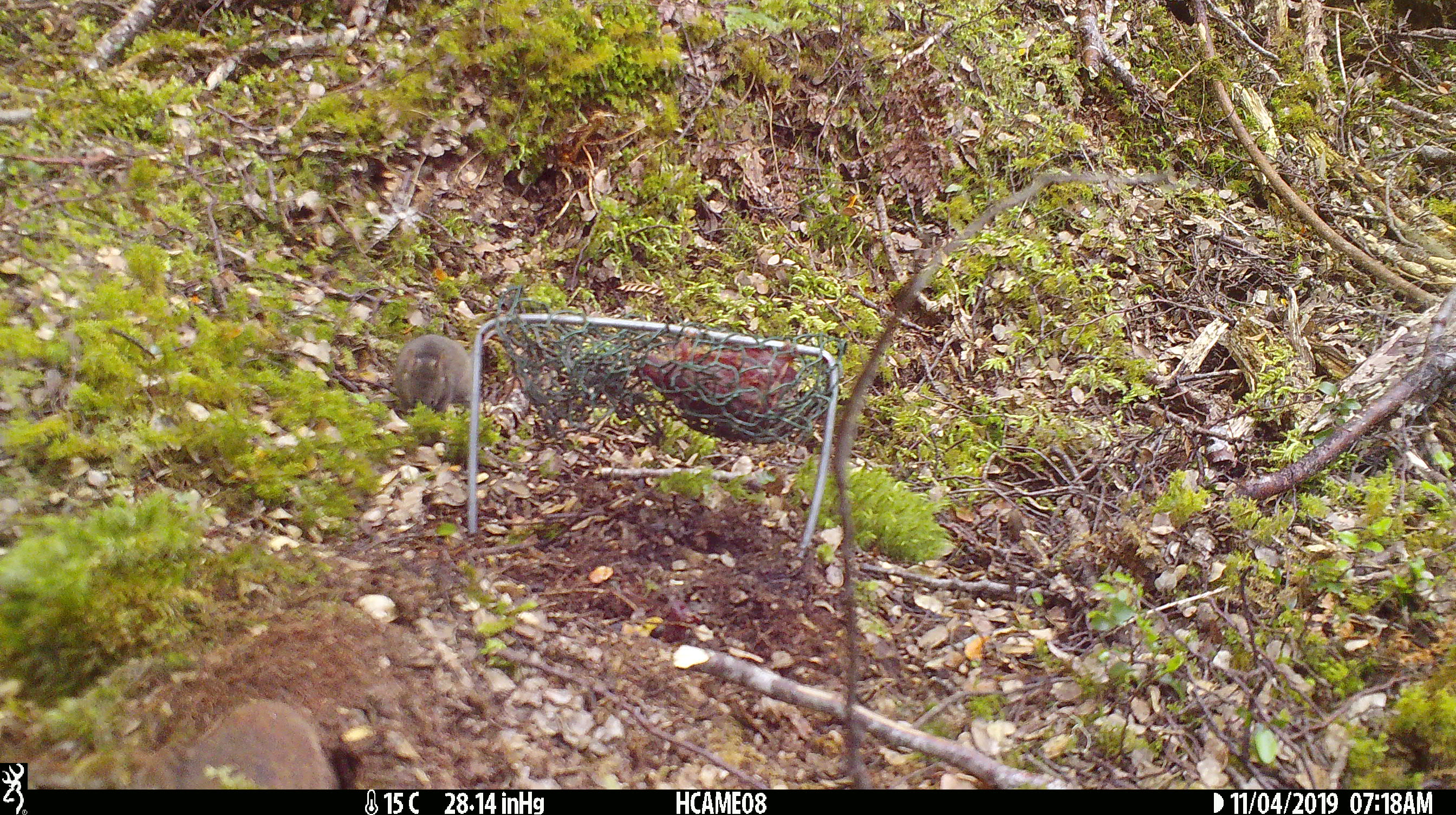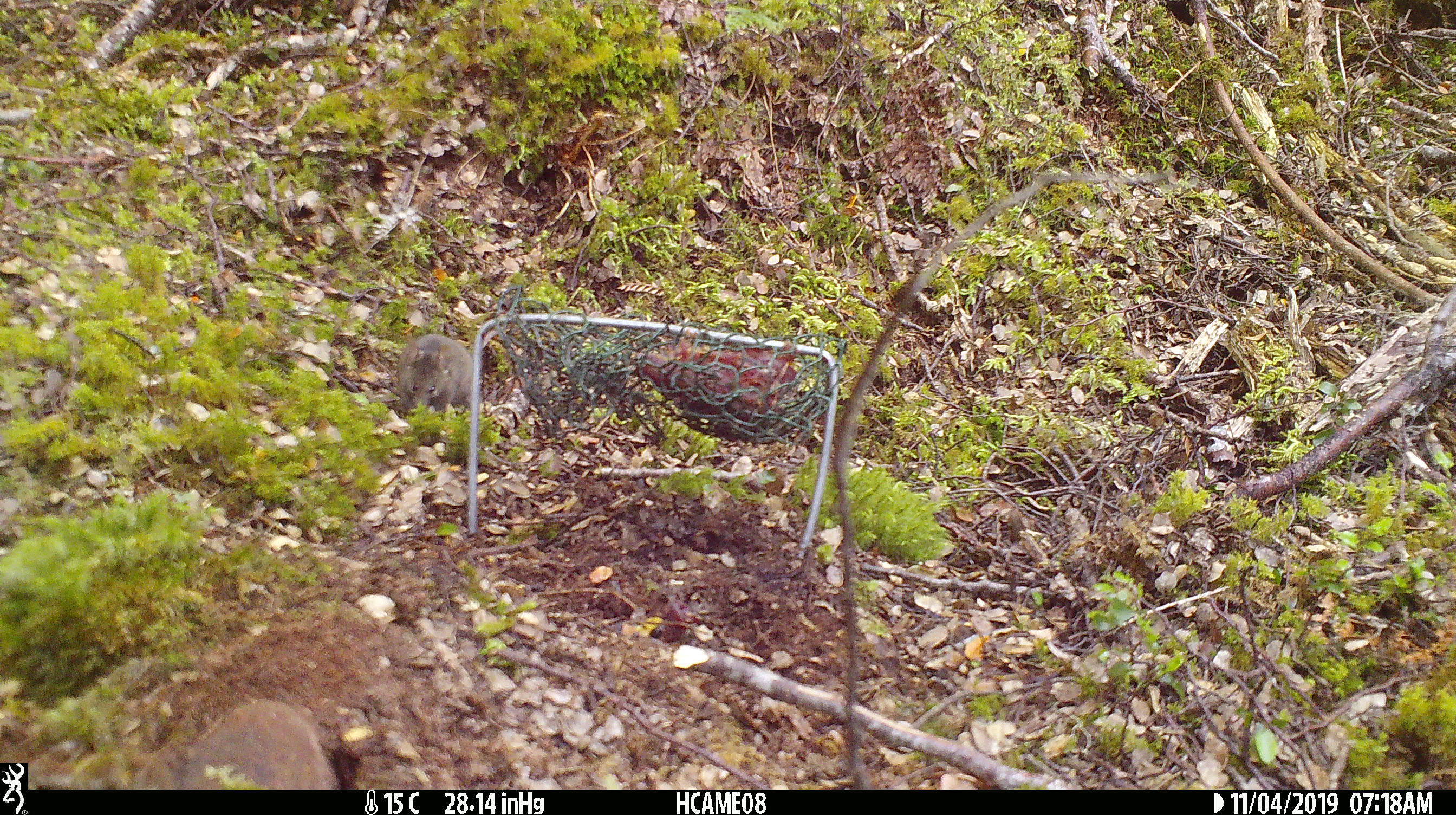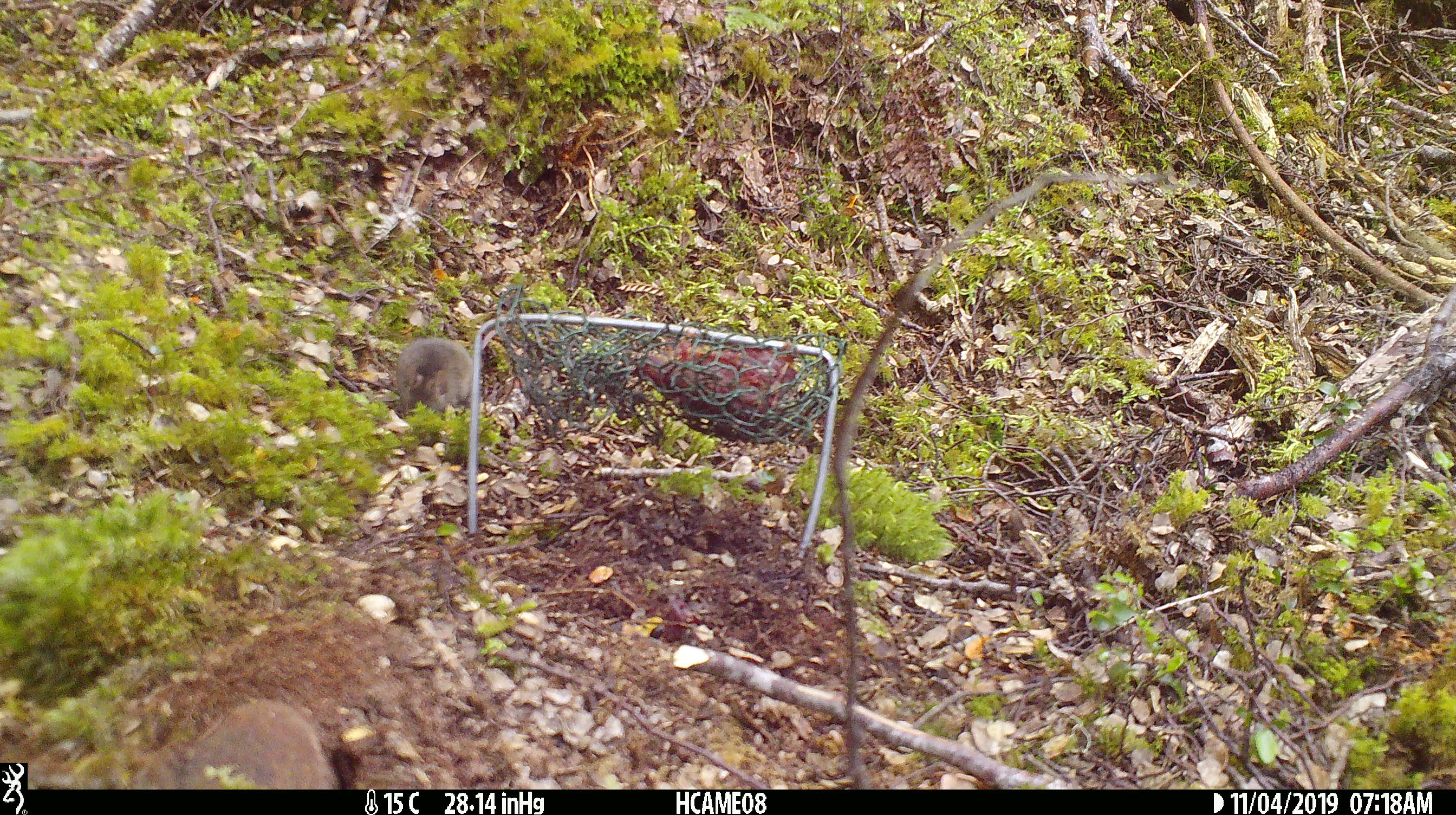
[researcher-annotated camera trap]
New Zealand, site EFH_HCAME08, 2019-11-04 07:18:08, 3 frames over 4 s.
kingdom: Animalia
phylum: Chordata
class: Mammalia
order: Rodentia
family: Muridae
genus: Mus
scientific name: Mus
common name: mouse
Mouse (Mus).